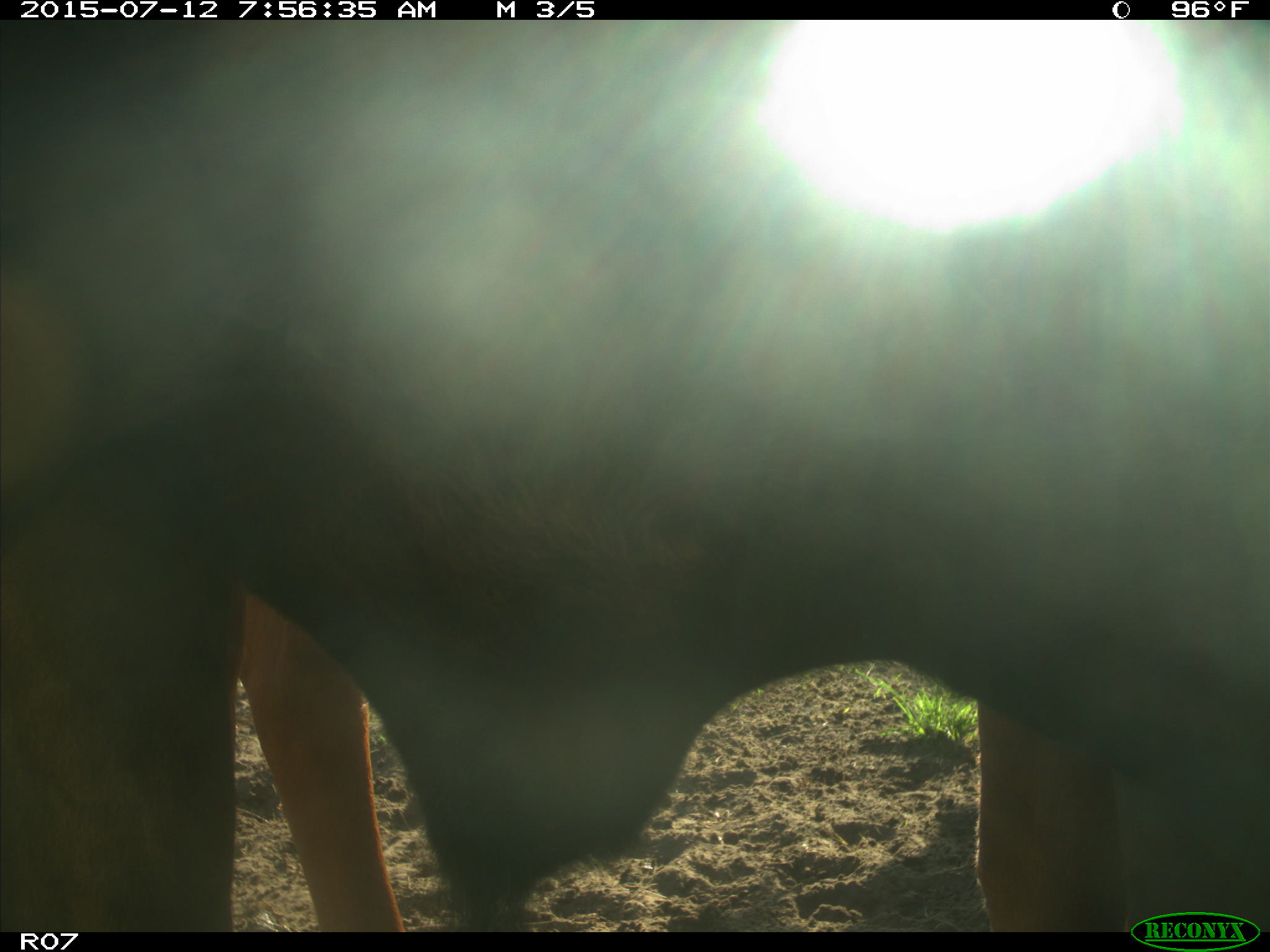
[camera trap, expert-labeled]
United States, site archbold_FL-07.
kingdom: Animalia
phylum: Chordata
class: Mammalia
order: Artiodactyla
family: Bovidae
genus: Bos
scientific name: Bos taurus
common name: domestic cow